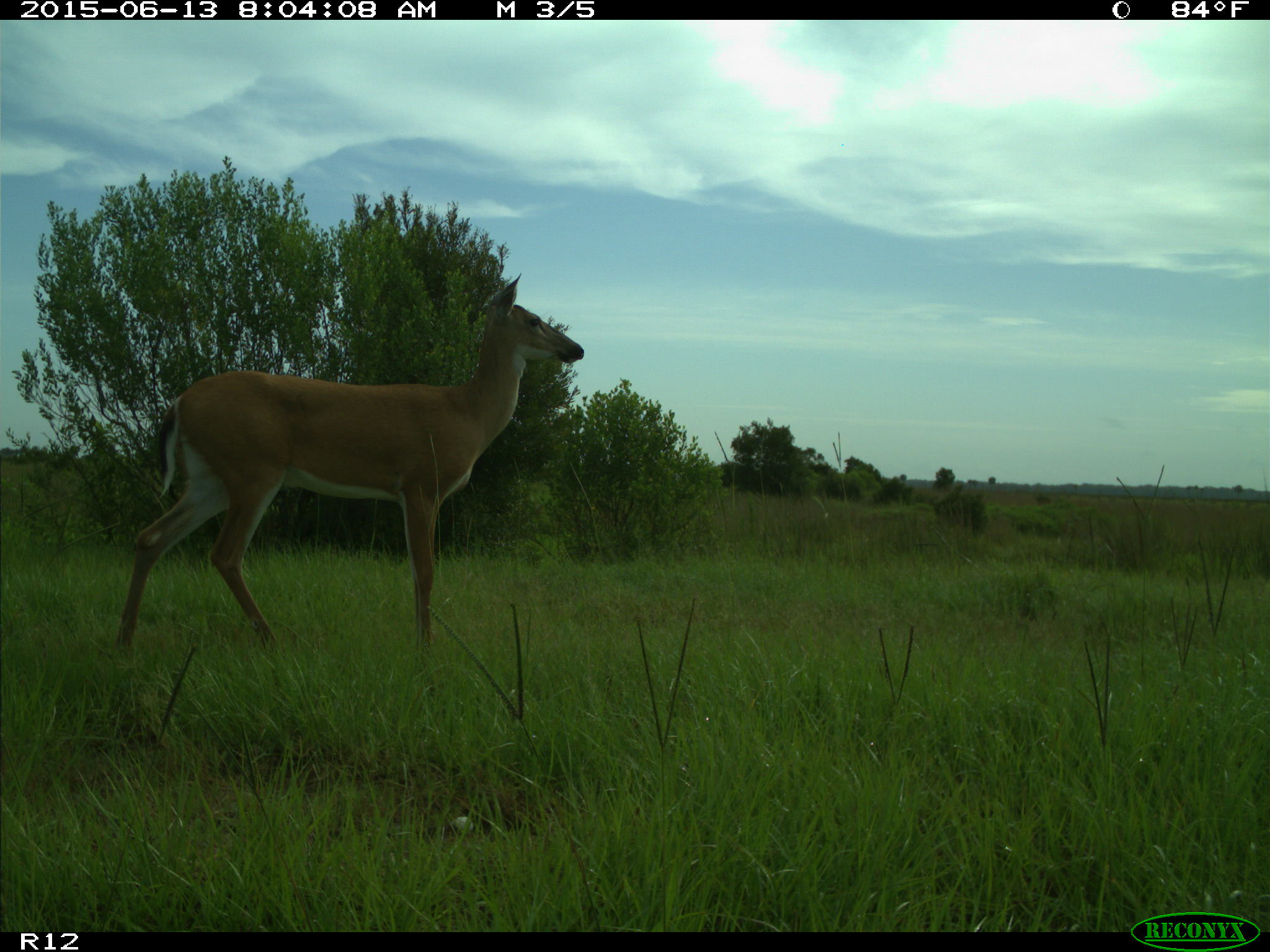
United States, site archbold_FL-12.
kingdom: Animalia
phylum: Chordata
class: Mammalia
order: Artiodactyla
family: Cervidae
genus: Odocoileus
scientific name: Odocoileus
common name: deer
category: unidentified deer